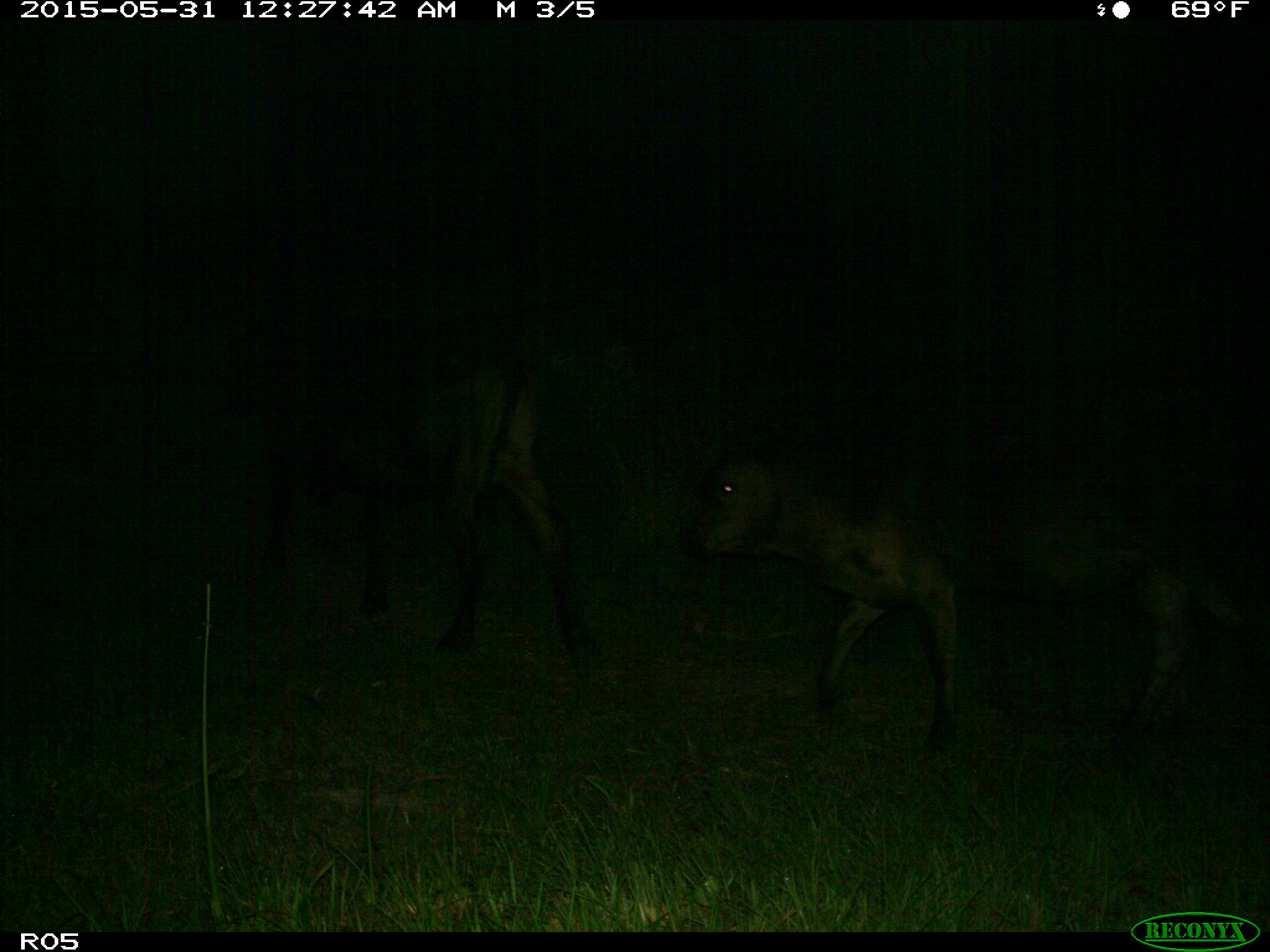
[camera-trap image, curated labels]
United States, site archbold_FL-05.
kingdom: Animalia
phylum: Chordata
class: Mammalia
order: Artiodactyla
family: Bovidae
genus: Bos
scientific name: Bos taurus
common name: domestic cow